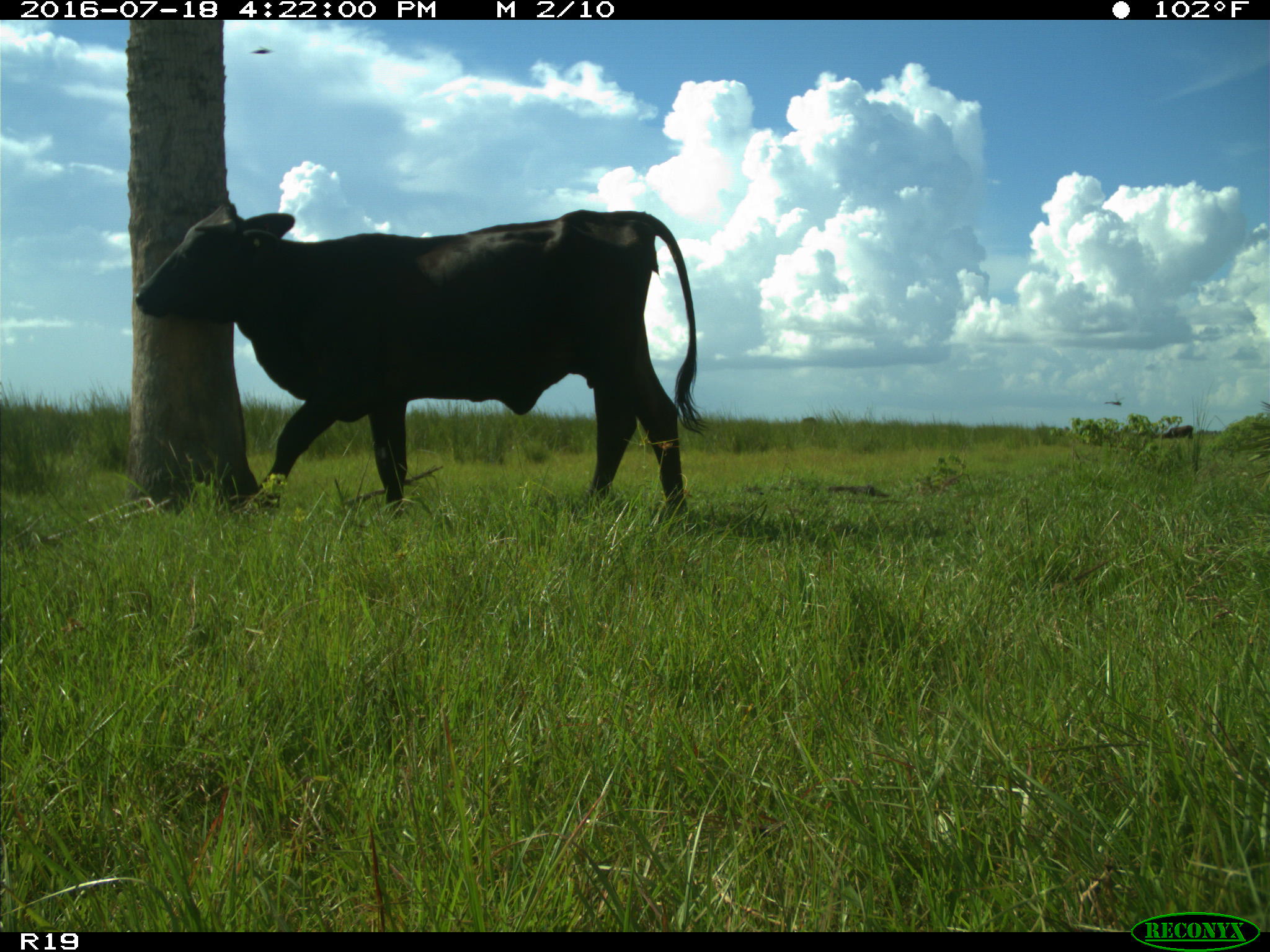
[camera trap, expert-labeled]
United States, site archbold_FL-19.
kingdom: Animalia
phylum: Chordata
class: Mammalia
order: Artiodactyla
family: Bovidae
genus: Bos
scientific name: Bos taurus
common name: domestic cow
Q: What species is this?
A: Bos taurus (domestic cow).